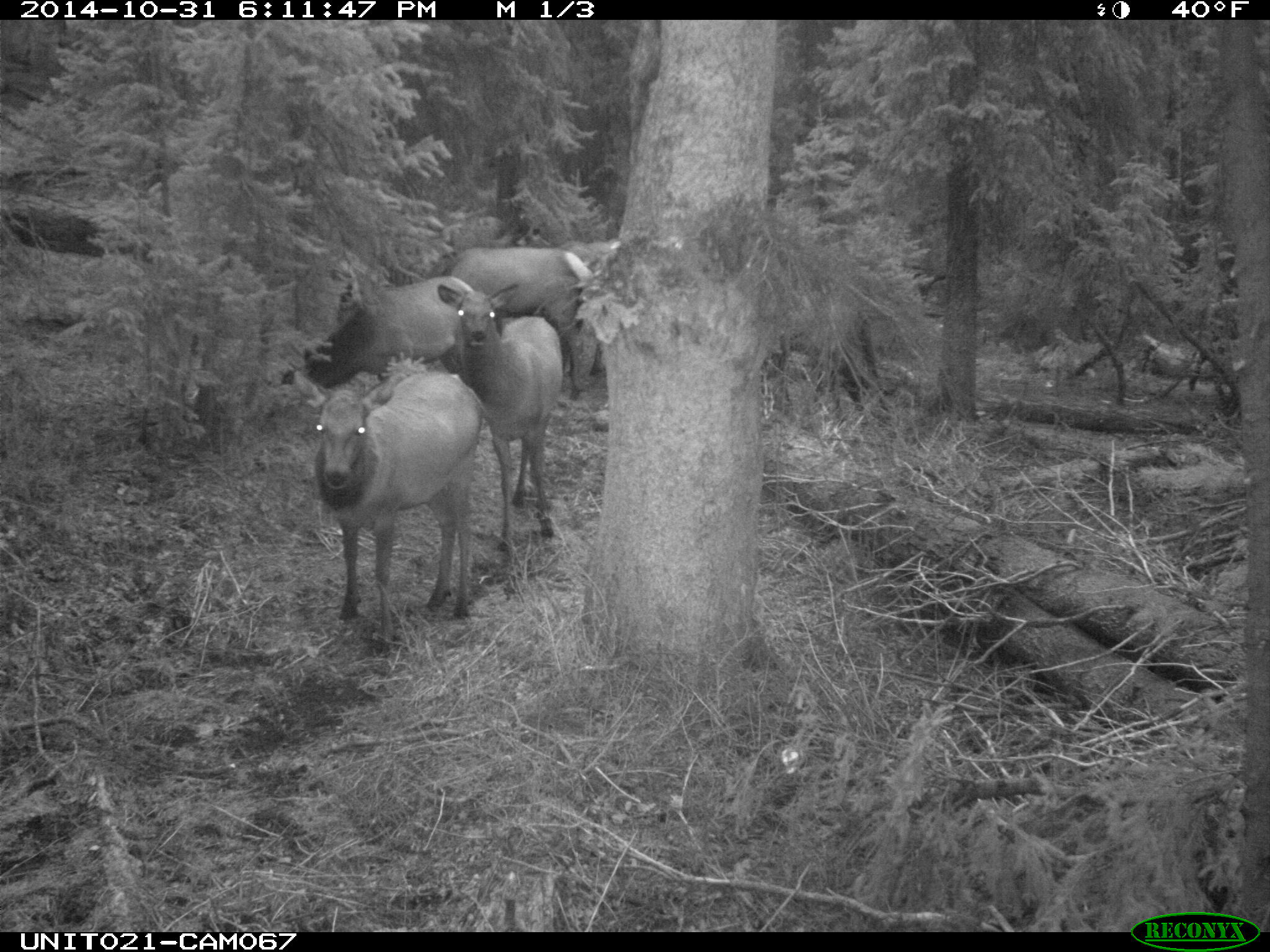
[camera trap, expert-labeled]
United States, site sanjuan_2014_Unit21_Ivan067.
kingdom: Animalia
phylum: Chordata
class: Mammalia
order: Artiodactyla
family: Cervidae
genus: Cervus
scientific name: Cervus elaphus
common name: red deer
Cervus elaphus (red deer).